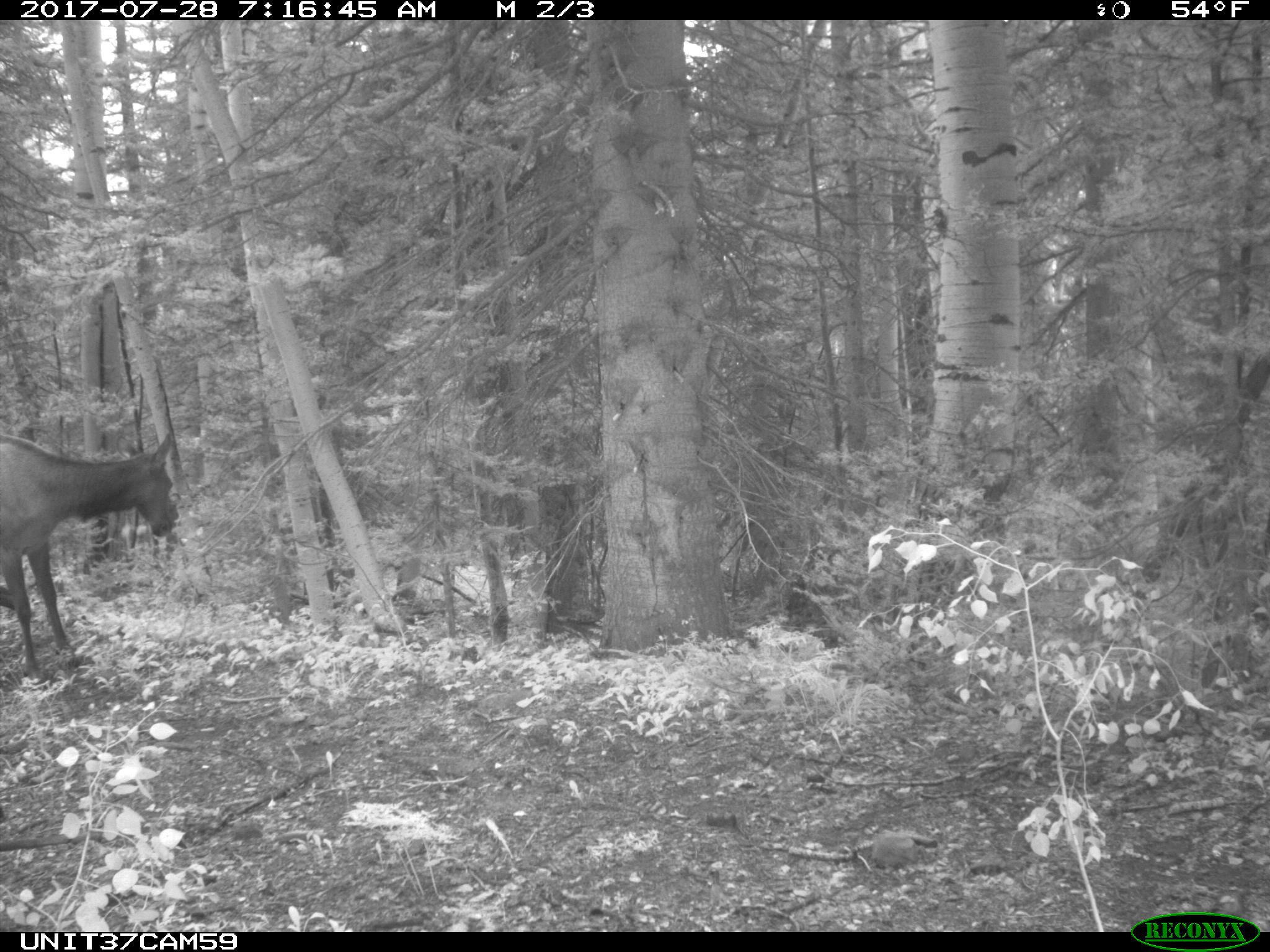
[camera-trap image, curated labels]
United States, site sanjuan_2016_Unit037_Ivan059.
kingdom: Animalia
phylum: Chordata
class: Mammalia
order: Artiodactyla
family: Cervidae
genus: Cervus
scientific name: Cervus elaphus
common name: red deer